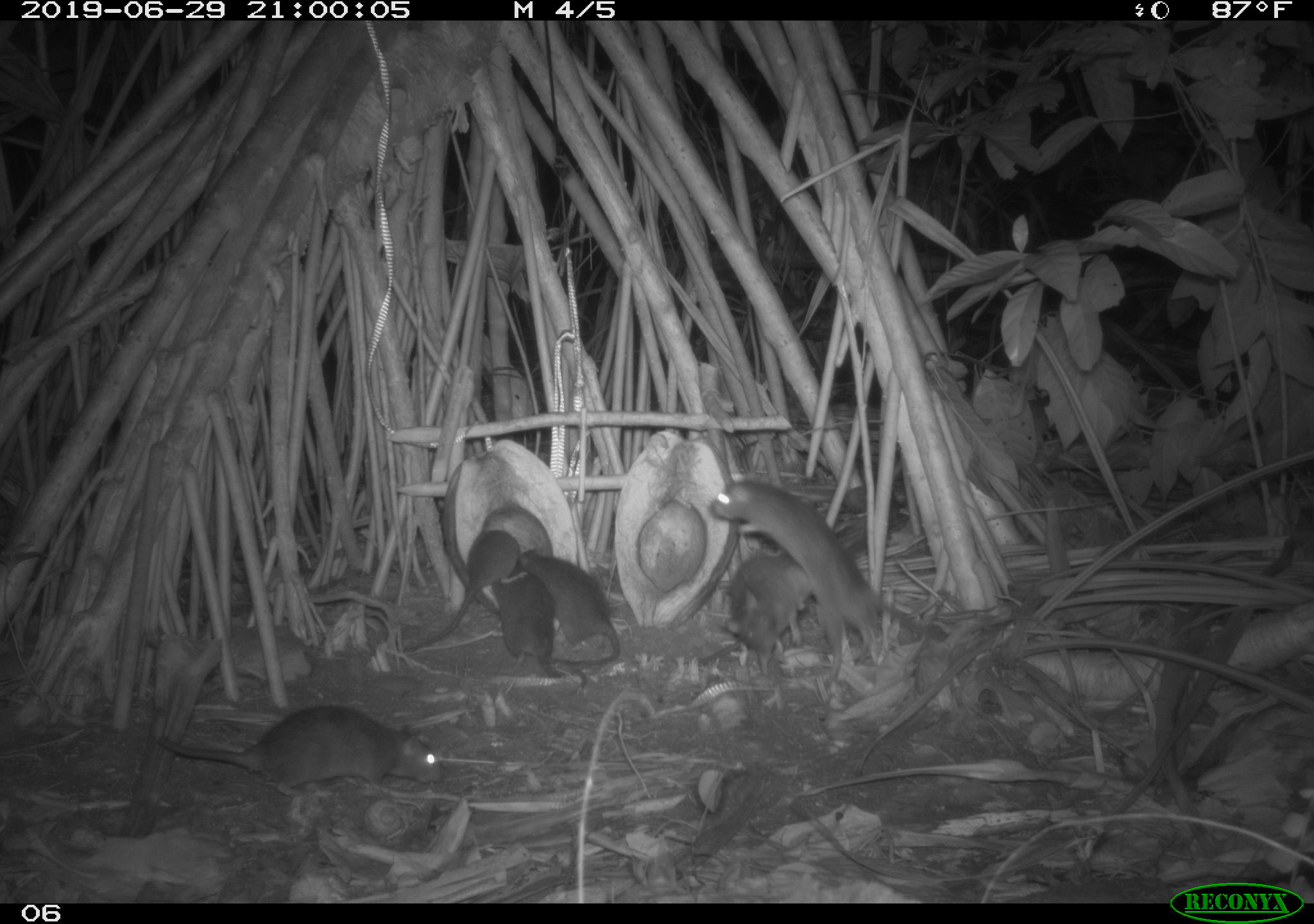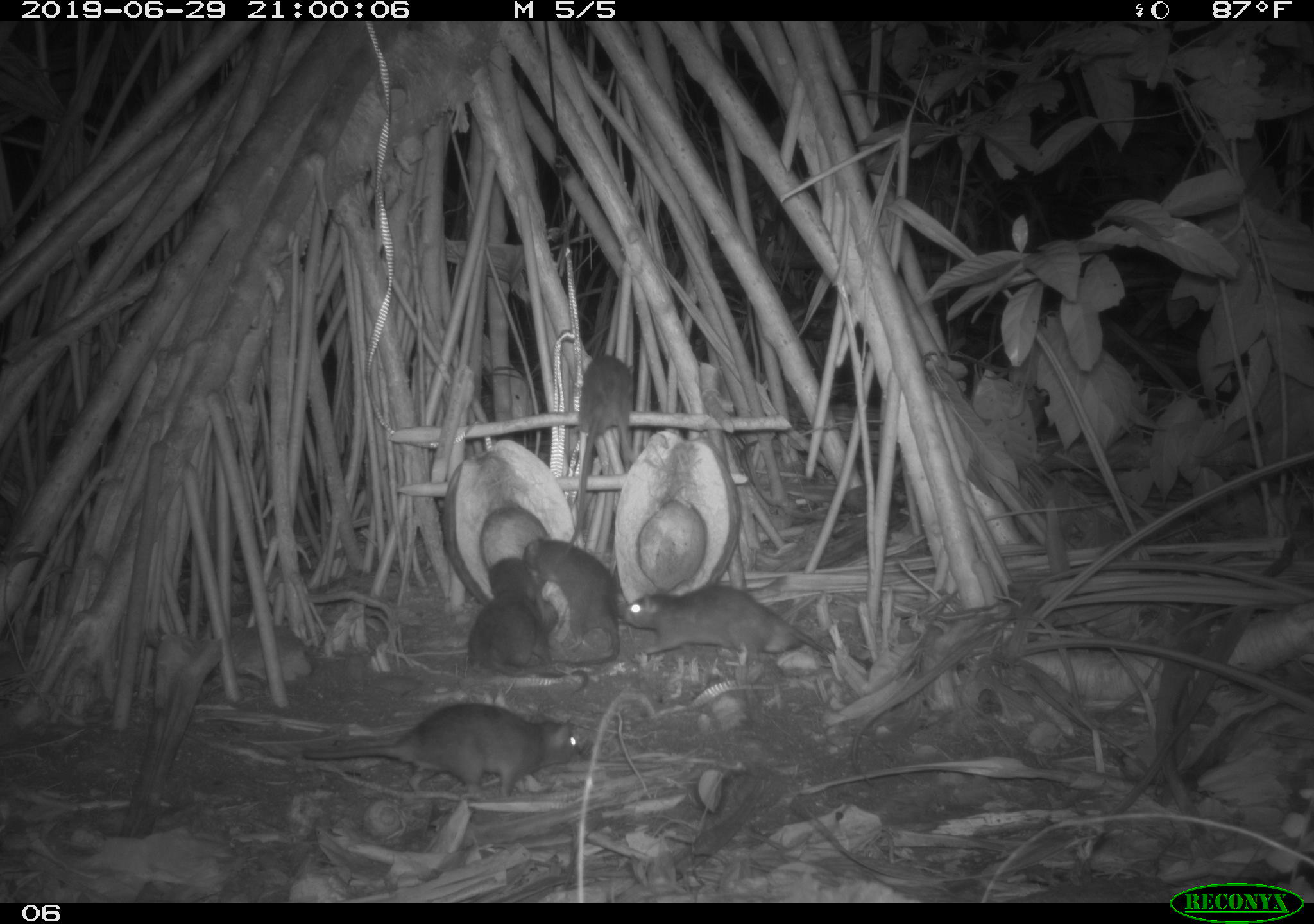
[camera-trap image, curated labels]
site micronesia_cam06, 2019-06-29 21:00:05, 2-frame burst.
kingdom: Animalia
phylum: Chordata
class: Mammalia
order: Rodentia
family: Muridae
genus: Rattus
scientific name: Rattus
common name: rat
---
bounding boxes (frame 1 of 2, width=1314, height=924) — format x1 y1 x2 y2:
rat: 706 470 889 674; 158 699 450 806; 402 528 525 651; 520 543 627 669; 711 550 824 657; 491 558 576 670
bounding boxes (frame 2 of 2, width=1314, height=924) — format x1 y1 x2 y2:
rat: 291 703 590 806; 616 578 837 670; 561 350 646 562; 525 530 628 677; 463 588 552 677
unknown: 482 550 543 606